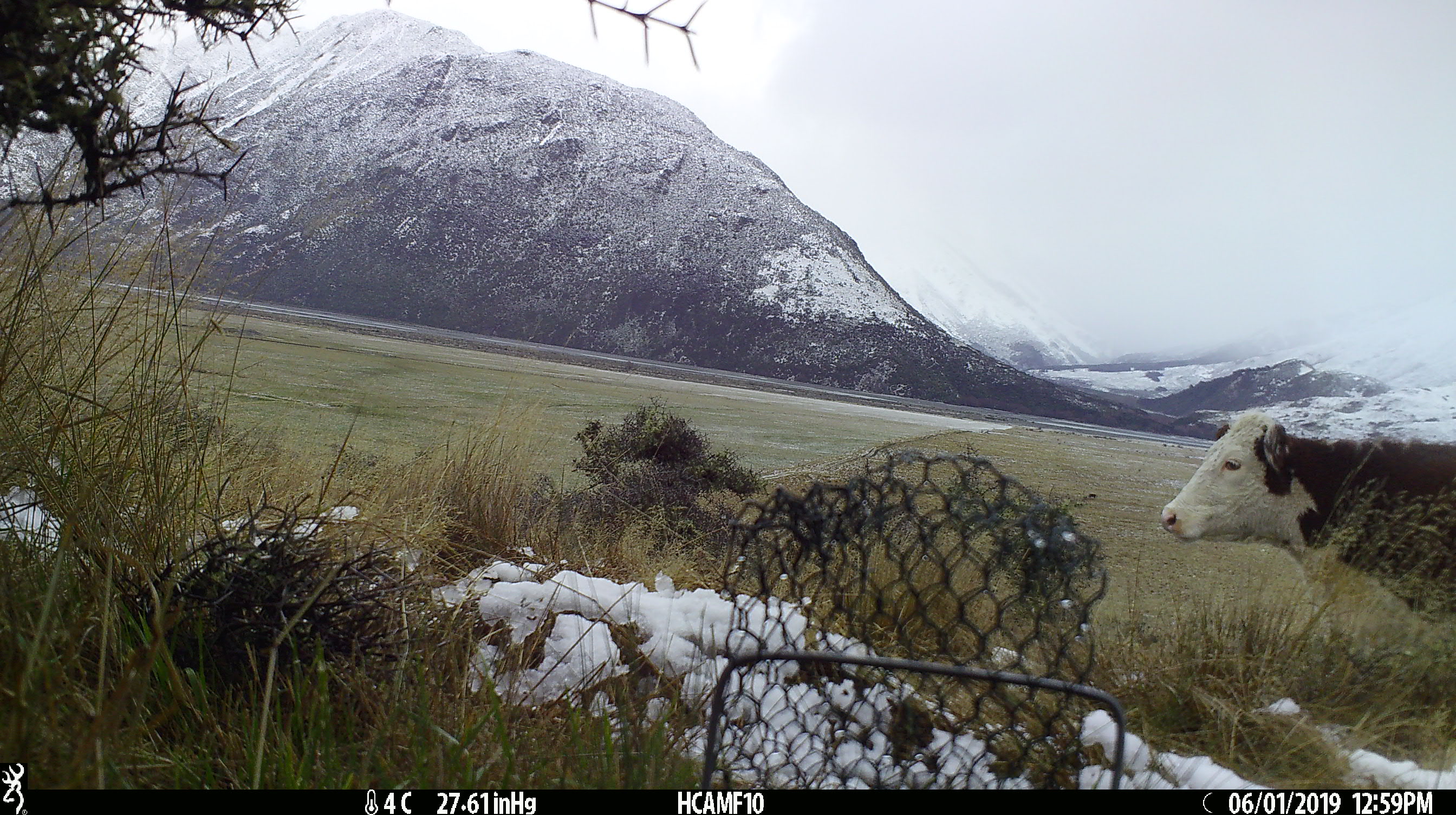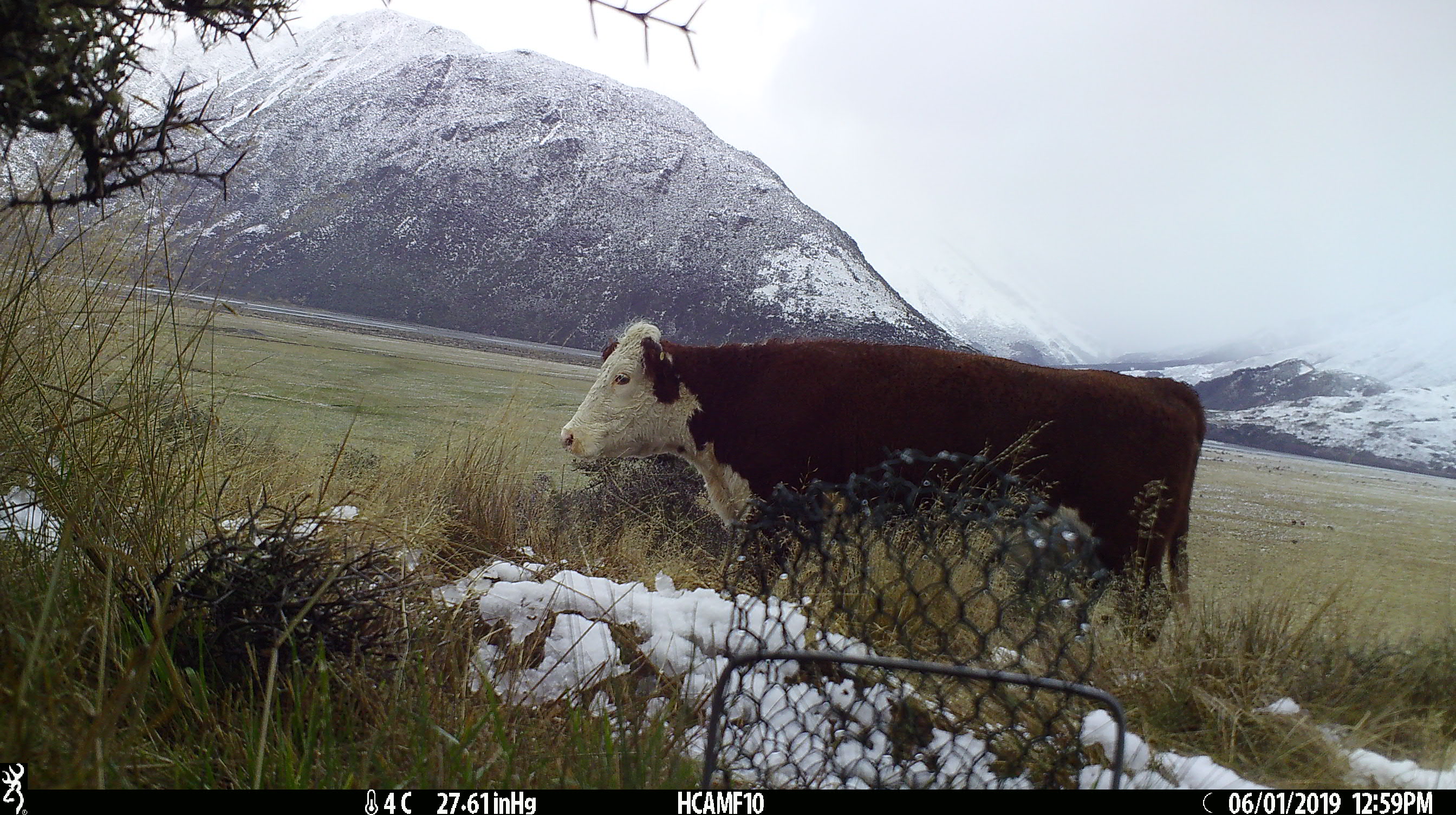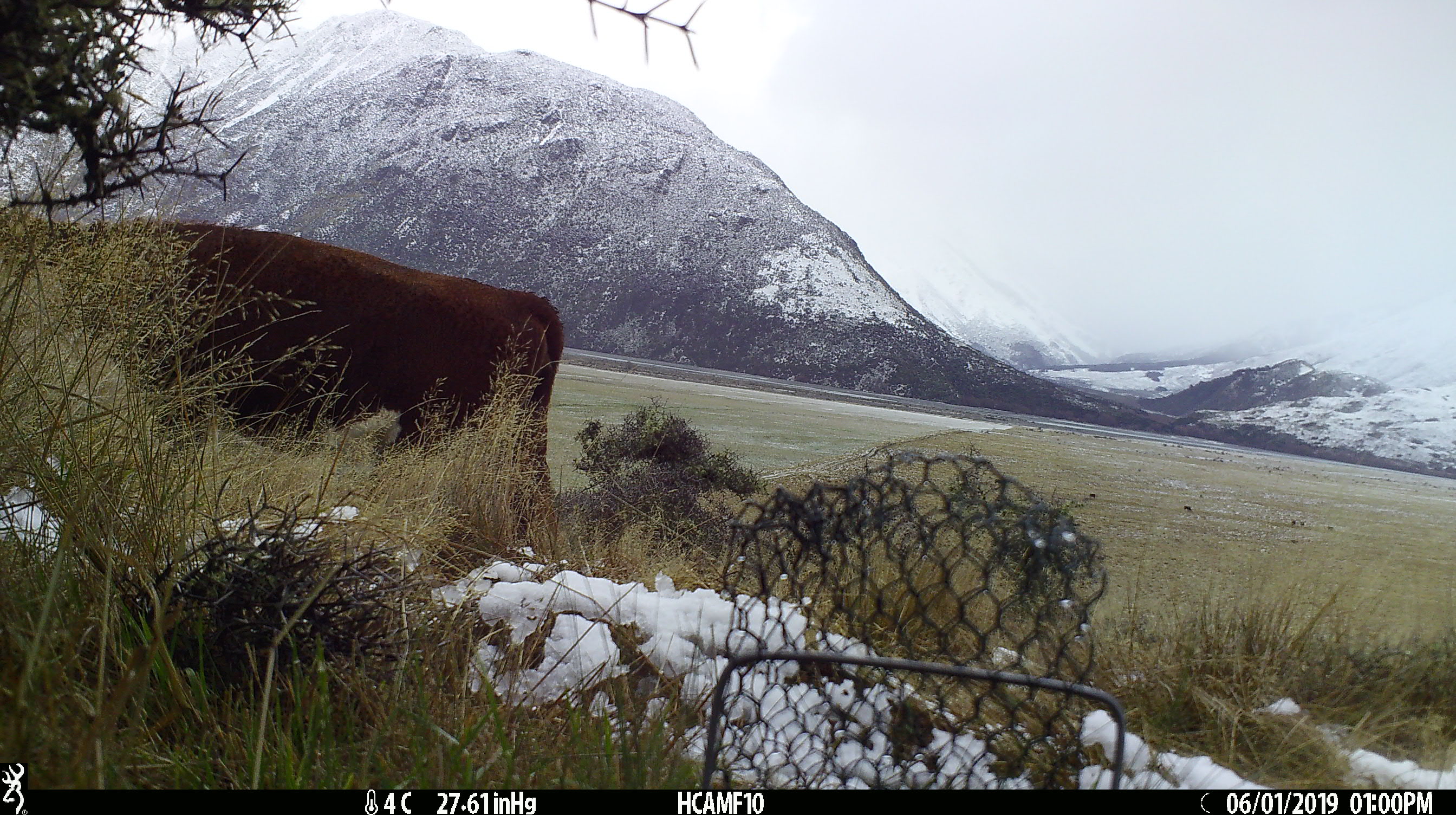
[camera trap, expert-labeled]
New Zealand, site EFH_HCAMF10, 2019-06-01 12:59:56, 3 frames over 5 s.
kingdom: Animalia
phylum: Chordata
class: Mammalia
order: Artiodactyla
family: Bovidae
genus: Bos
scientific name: Bos taurus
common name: domestic cow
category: cow